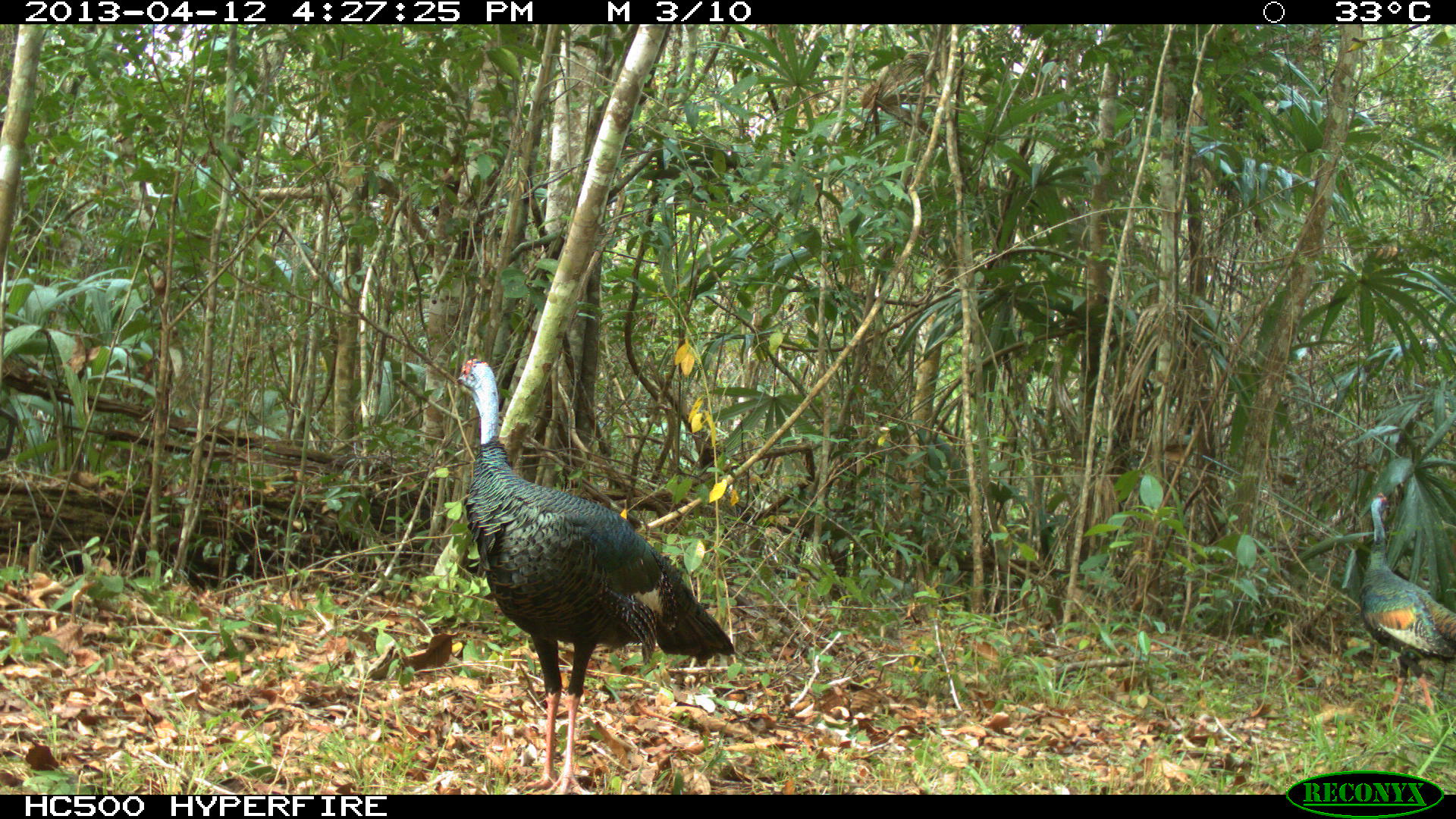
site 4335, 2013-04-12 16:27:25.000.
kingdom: Animalia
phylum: Chordata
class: Aves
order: Galliformes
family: Phasianidae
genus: Meleagris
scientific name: Meleagris ocellata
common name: ocellated turkey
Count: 2.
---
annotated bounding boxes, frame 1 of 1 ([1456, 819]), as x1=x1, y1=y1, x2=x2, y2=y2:
meleagris ocellata: x1=455, y1=356, x2=734, y2=795; x1=1357, y1=492, x2=1456, y2=731